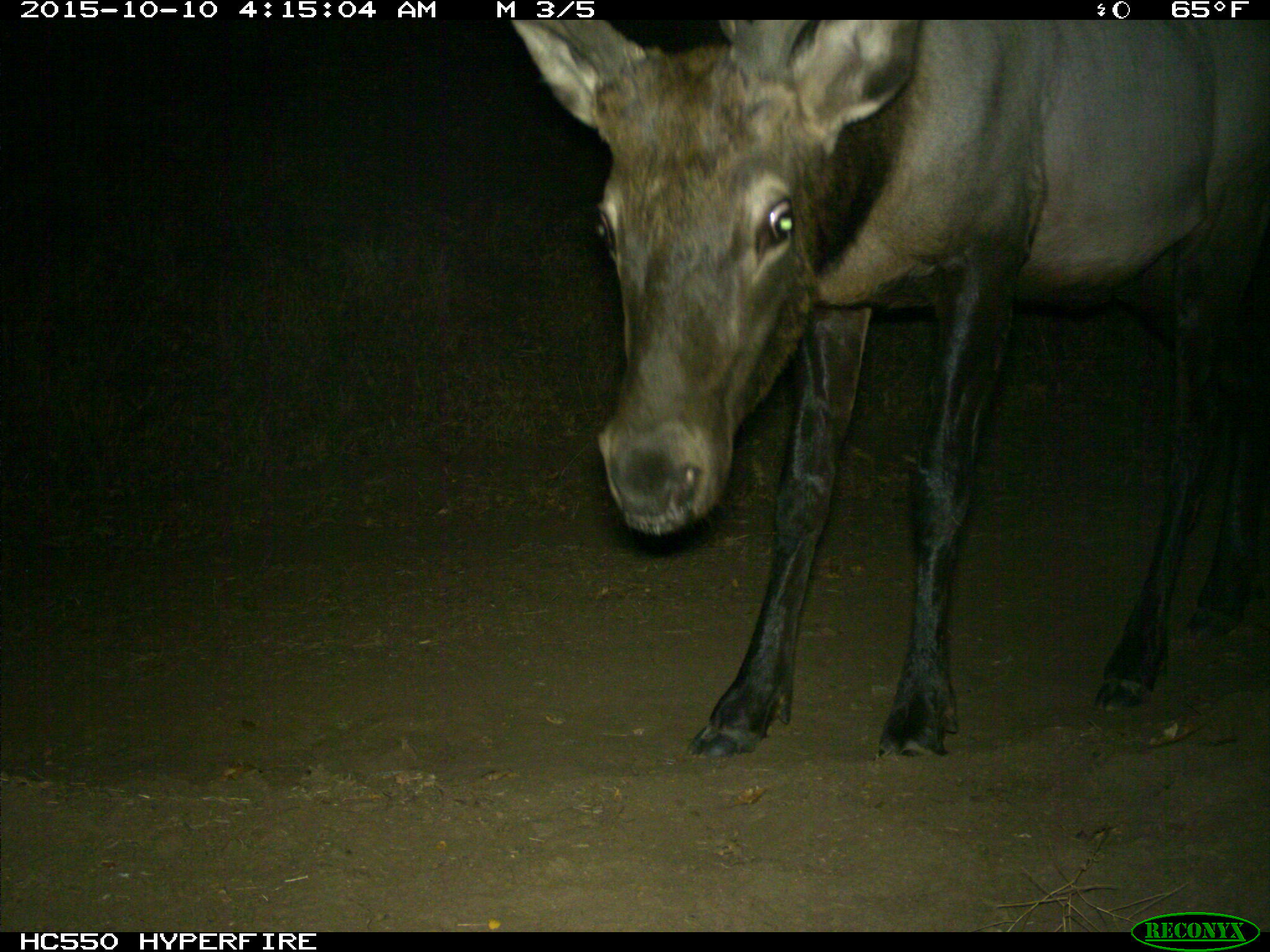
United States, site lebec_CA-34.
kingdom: Animalia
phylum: Chordata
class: Mammalia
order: Artiodactyla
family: Cervidae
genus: Cervus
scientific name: Cervus canadensis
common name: elk